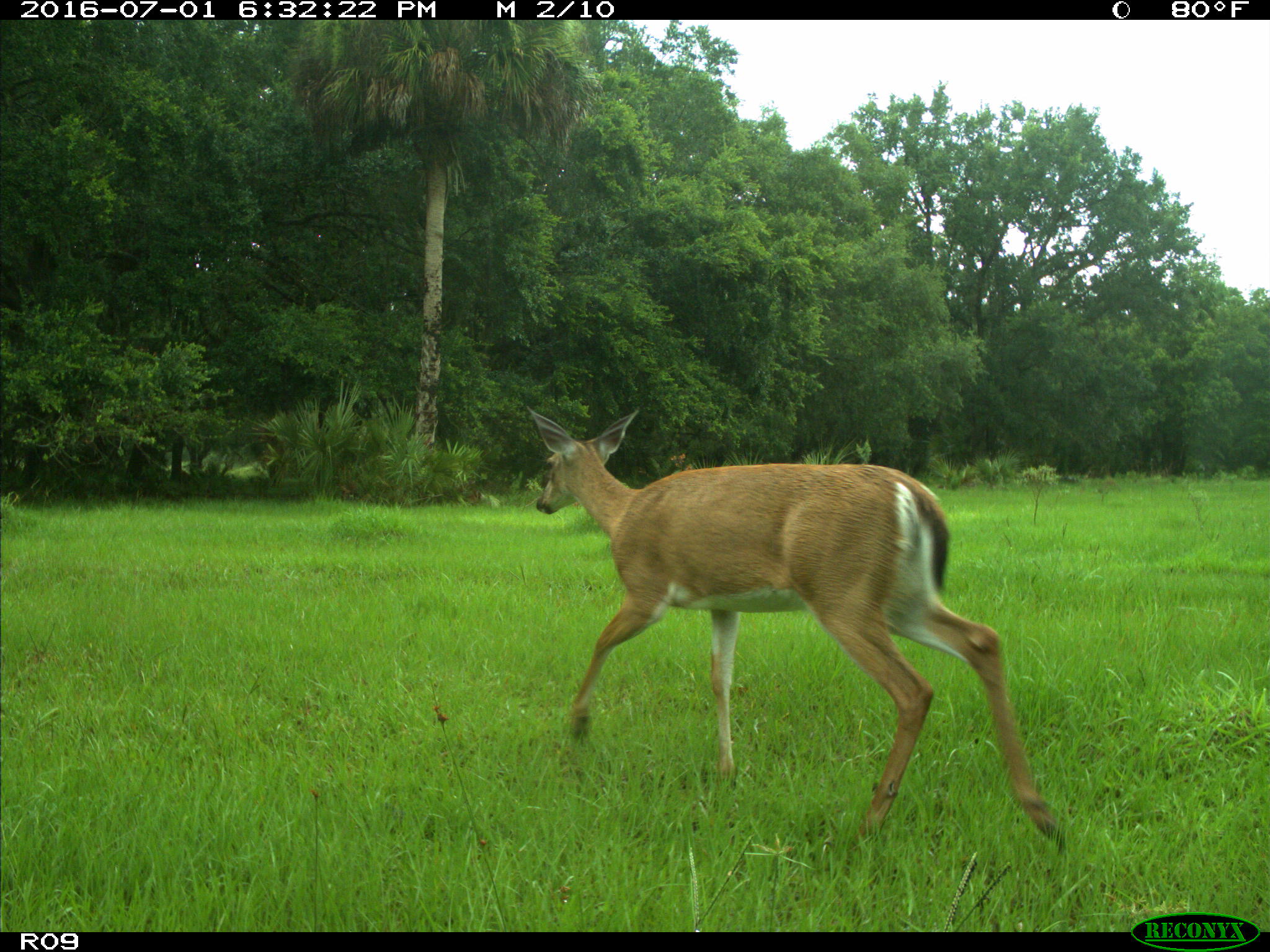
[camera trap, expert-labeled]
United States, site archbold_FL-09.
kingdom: Animalia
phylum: Chordata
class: Mammalia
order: Artiodactyla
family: Cervidae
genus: Odocoileus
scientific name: Odocoileus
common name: deer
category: unidentified deer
Unidentified deer (deer) (Odocoileus).